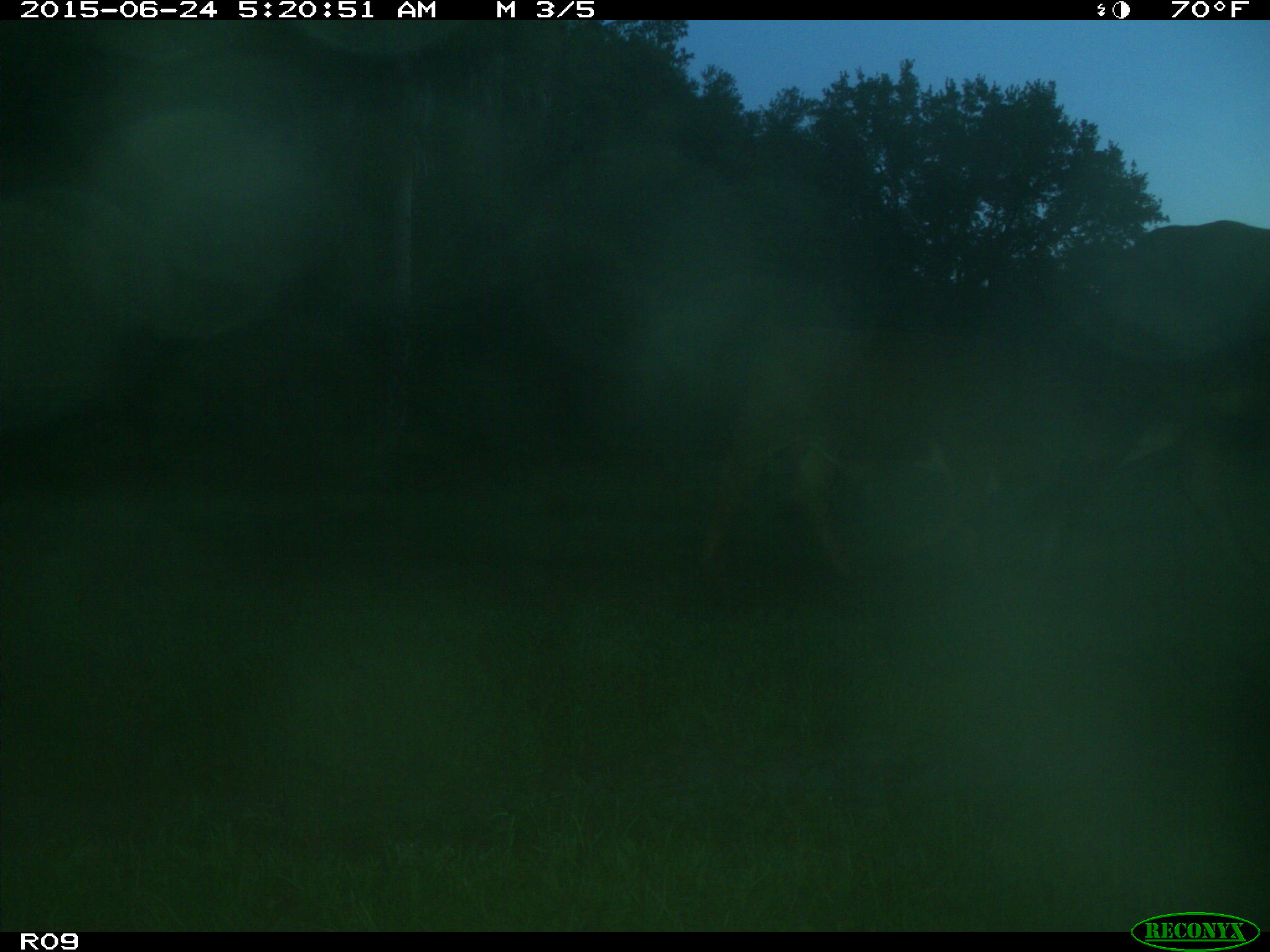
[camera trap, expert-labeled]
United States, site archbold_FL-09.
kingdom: Animalia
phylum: Chordata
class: Mammalia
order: Artiodactyla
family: Bovidae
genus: Bos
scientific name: Bos taurus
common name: domestic cow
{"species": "Bos taurus (domestic cow)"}